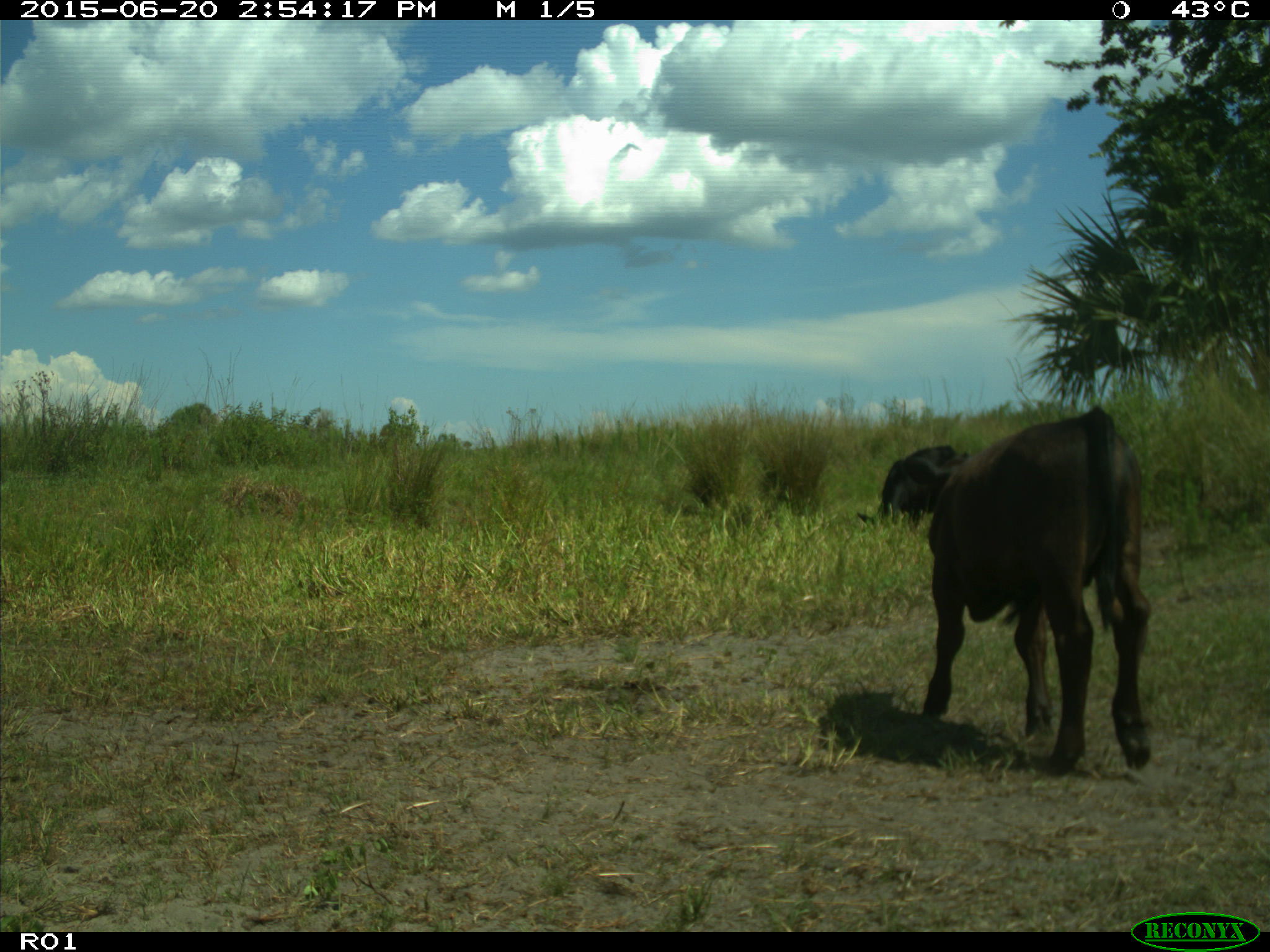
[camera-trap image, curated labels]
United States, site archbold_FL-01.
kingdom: Animalia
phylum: Chordata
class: Mammalia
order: Artiodactyla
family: Bovidae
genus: Bos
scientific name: Bos taurus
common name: domestic cow